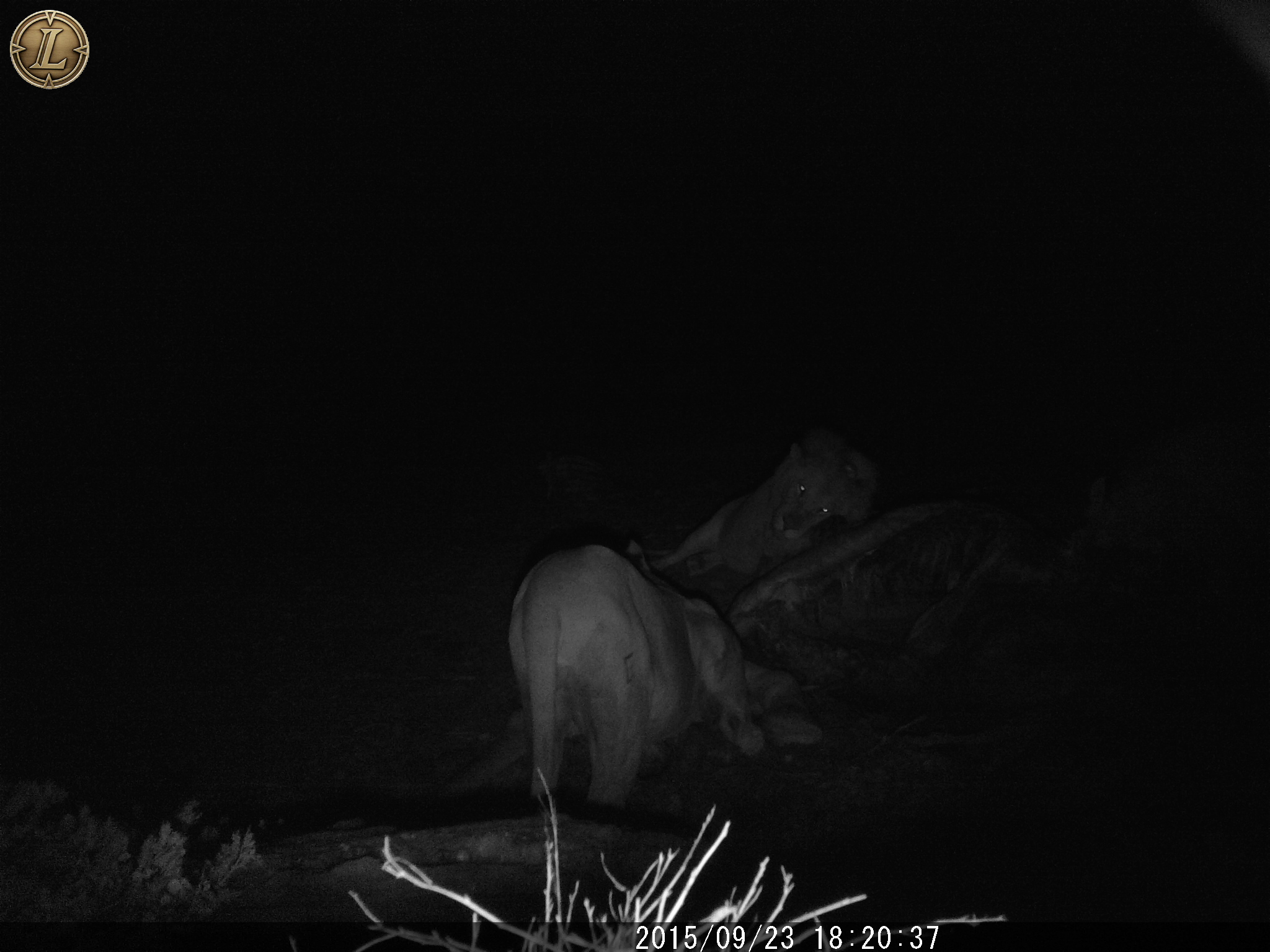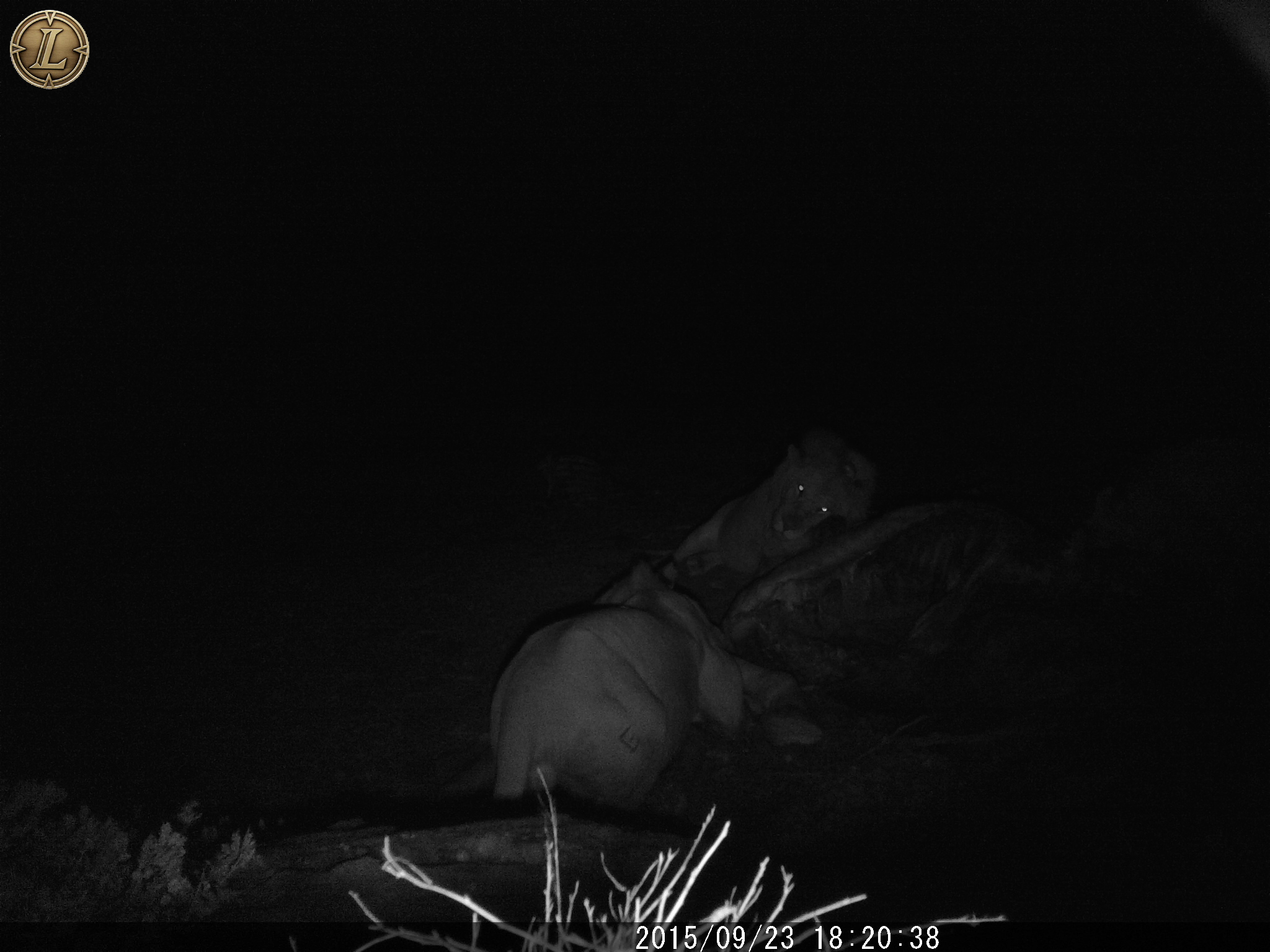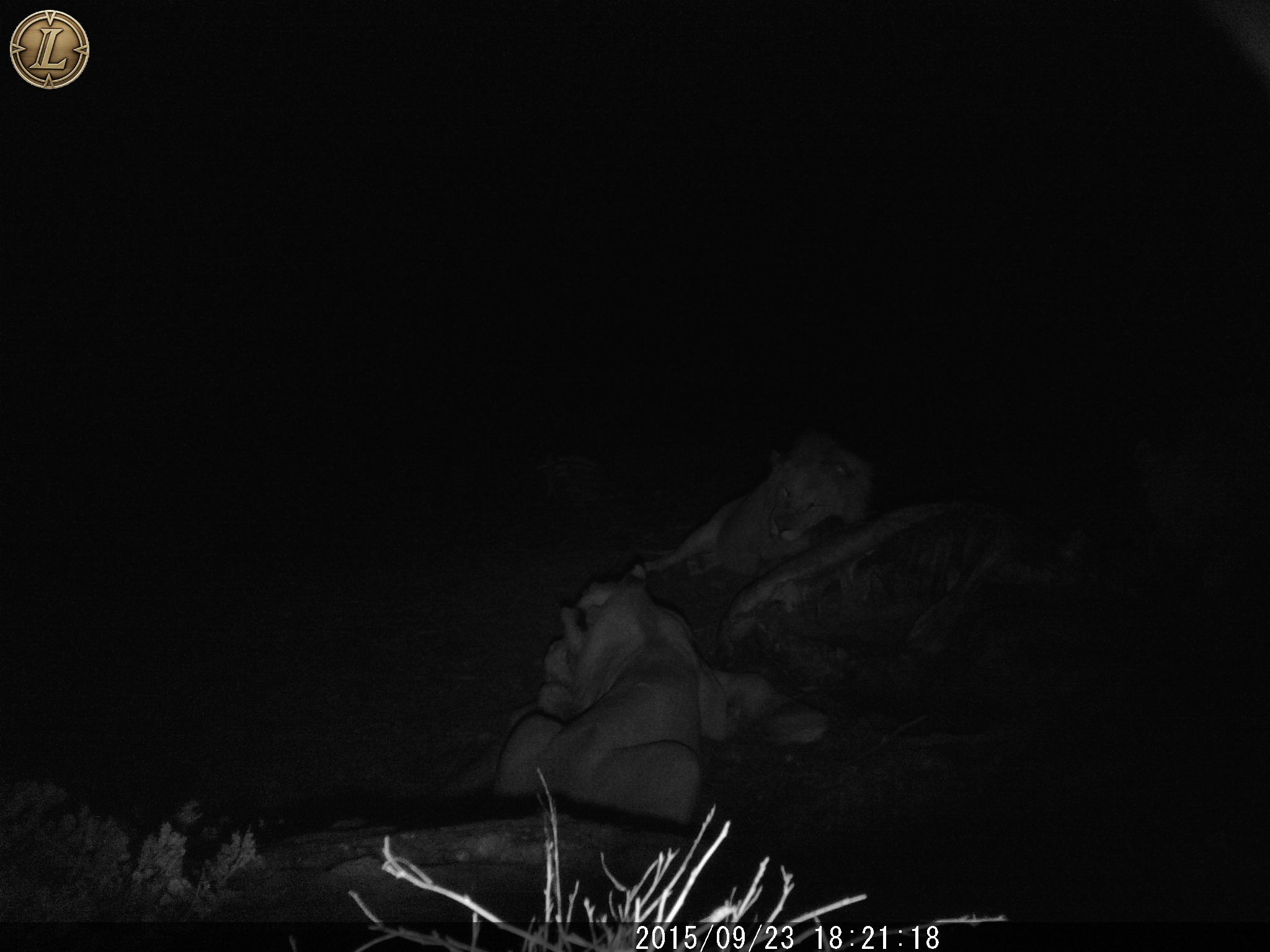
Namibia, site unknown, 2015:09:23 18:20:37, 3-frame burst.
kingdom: Animalia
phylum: Chordata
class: Mammalia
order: Carnivora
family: Felidae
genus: Panthera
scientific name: Panthera leo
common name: lion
Panthera leo (lion).